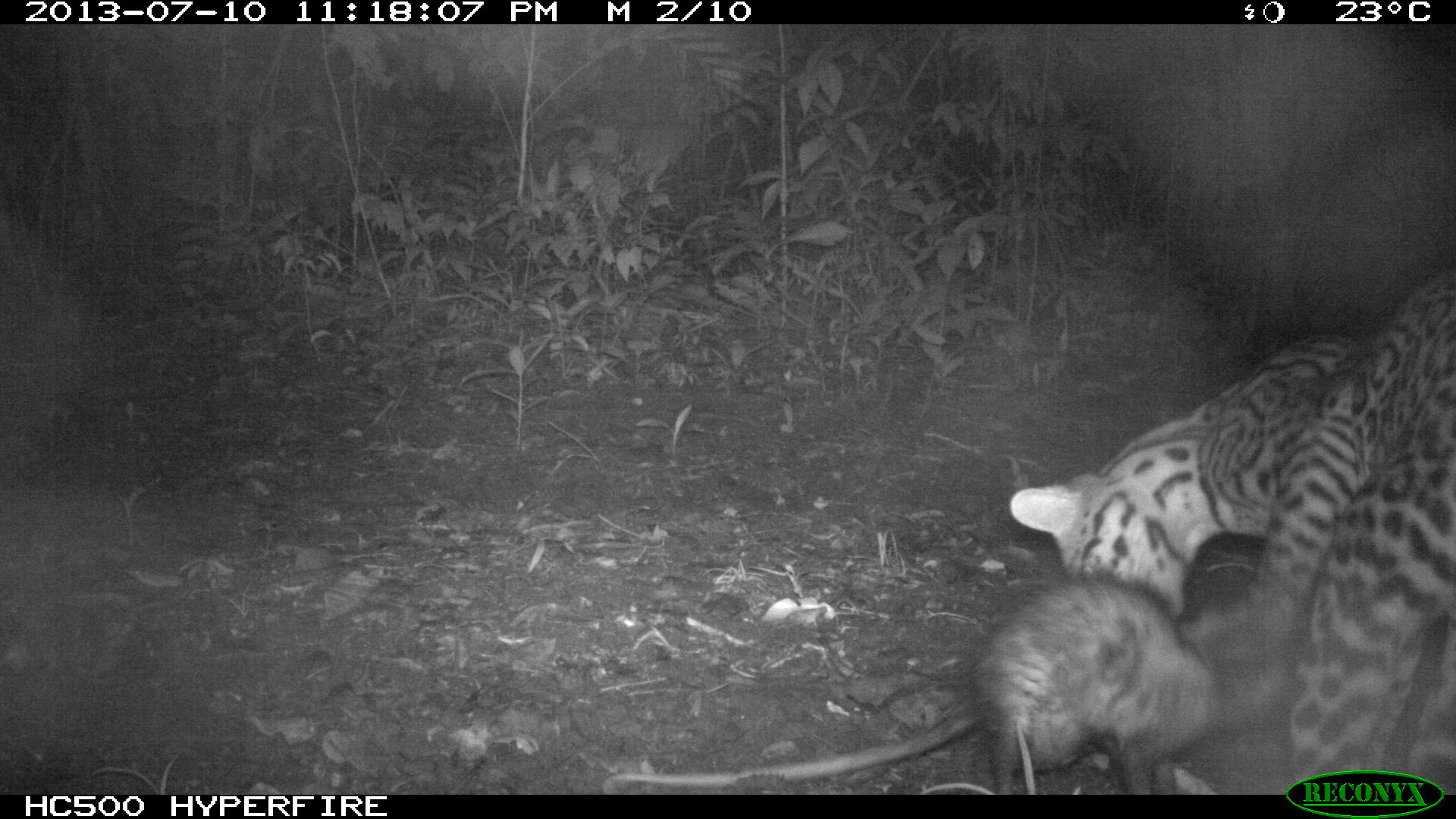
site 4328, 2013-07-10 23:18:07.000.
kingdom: Animalia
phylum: Chordata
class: Mammalia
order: Carnivora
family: Felidae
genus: Leopardus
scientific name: Leopardus pardalis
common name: ocelot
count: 1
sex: male